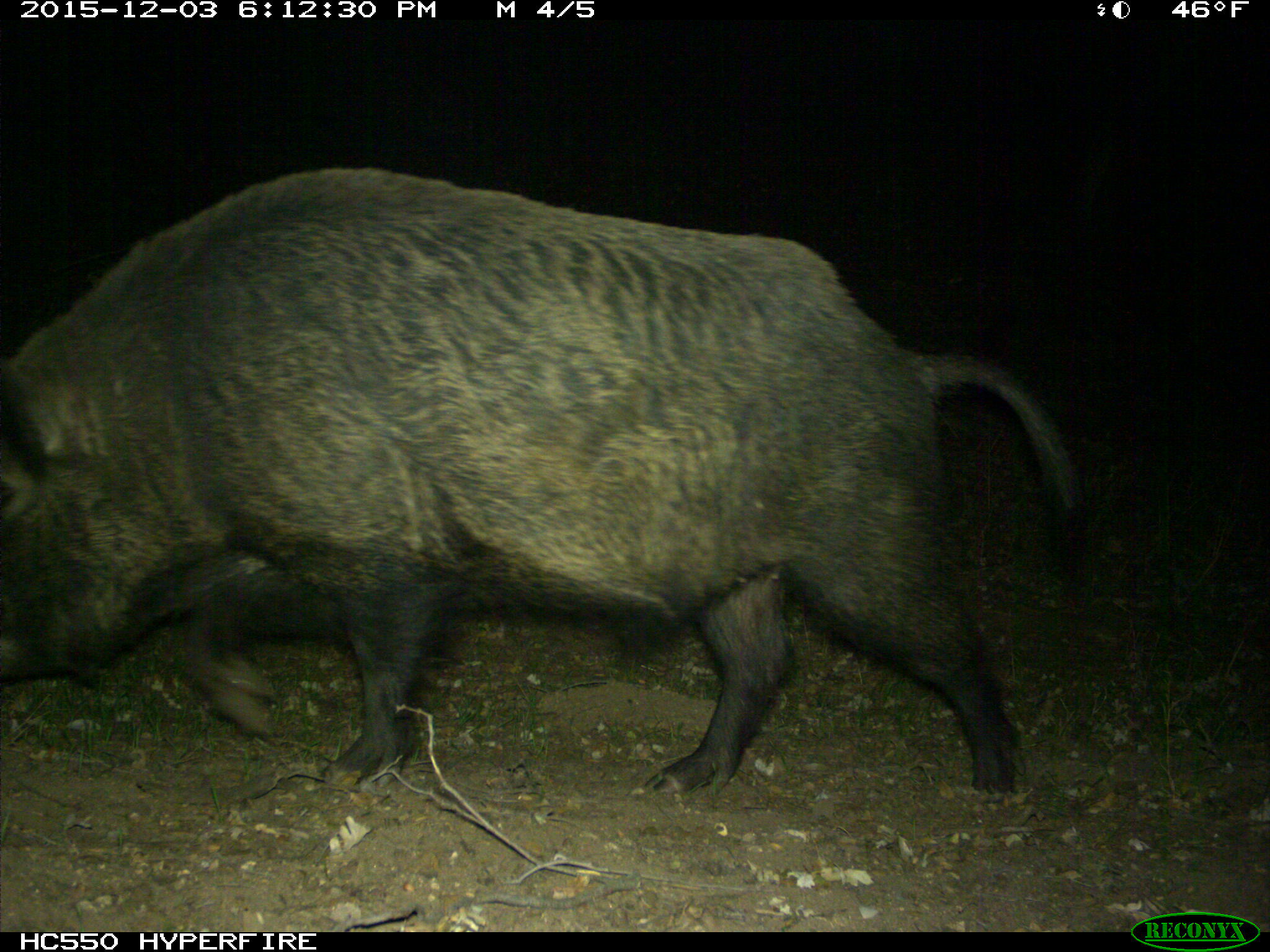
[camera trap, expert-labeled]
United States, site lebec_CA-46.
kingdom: Animalia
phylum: Chordata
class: Mammalia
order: Artiodactyla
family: Suidae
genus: Sus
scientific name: Sus scrofa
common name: wild boar